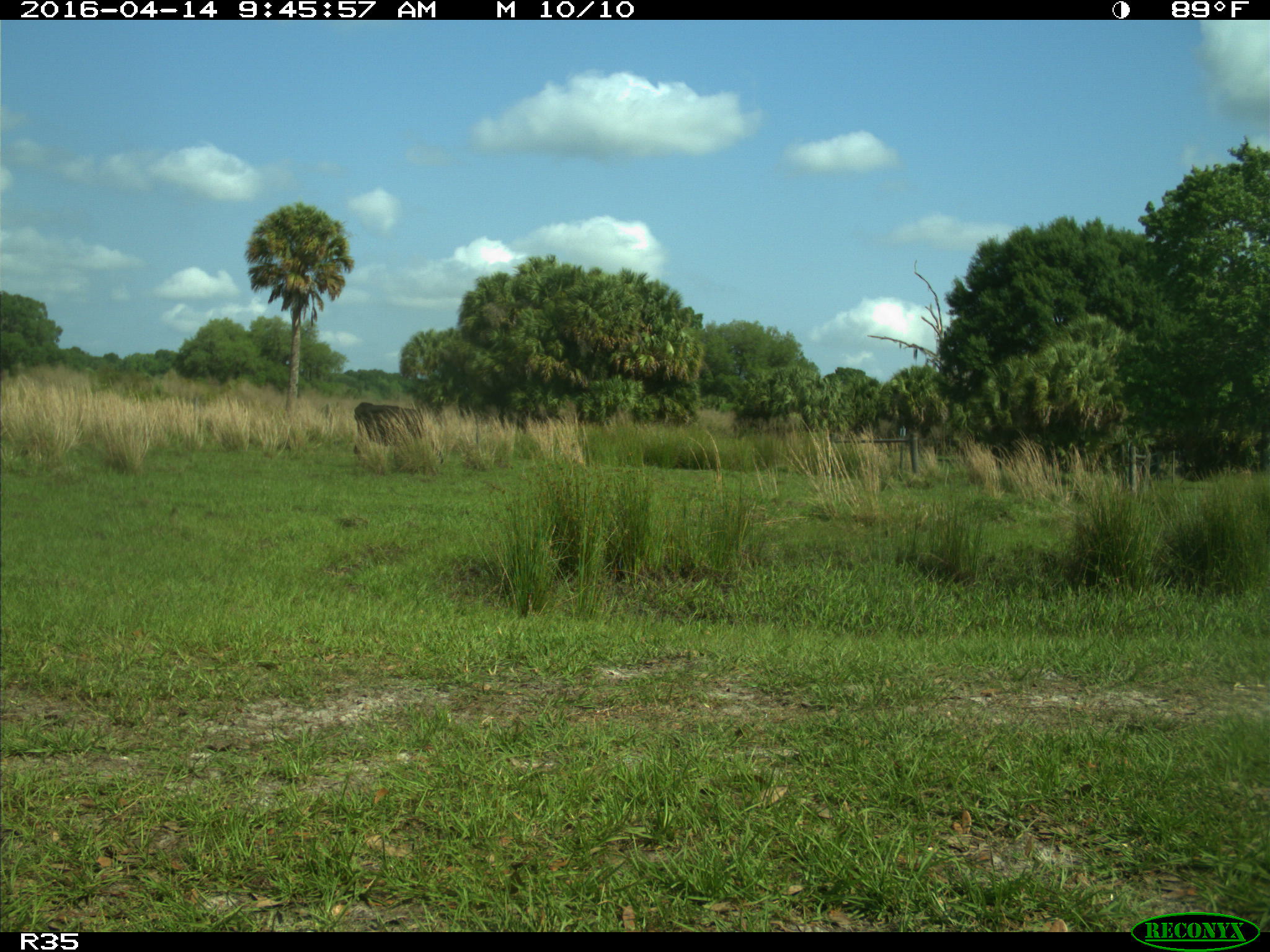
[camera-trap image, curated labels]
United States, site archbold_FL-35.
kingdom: Animalia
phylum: Chordata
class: Mammalia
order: Artiodactyla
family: Bovidae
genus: Bos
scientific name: Bos taurus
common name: domestic cow